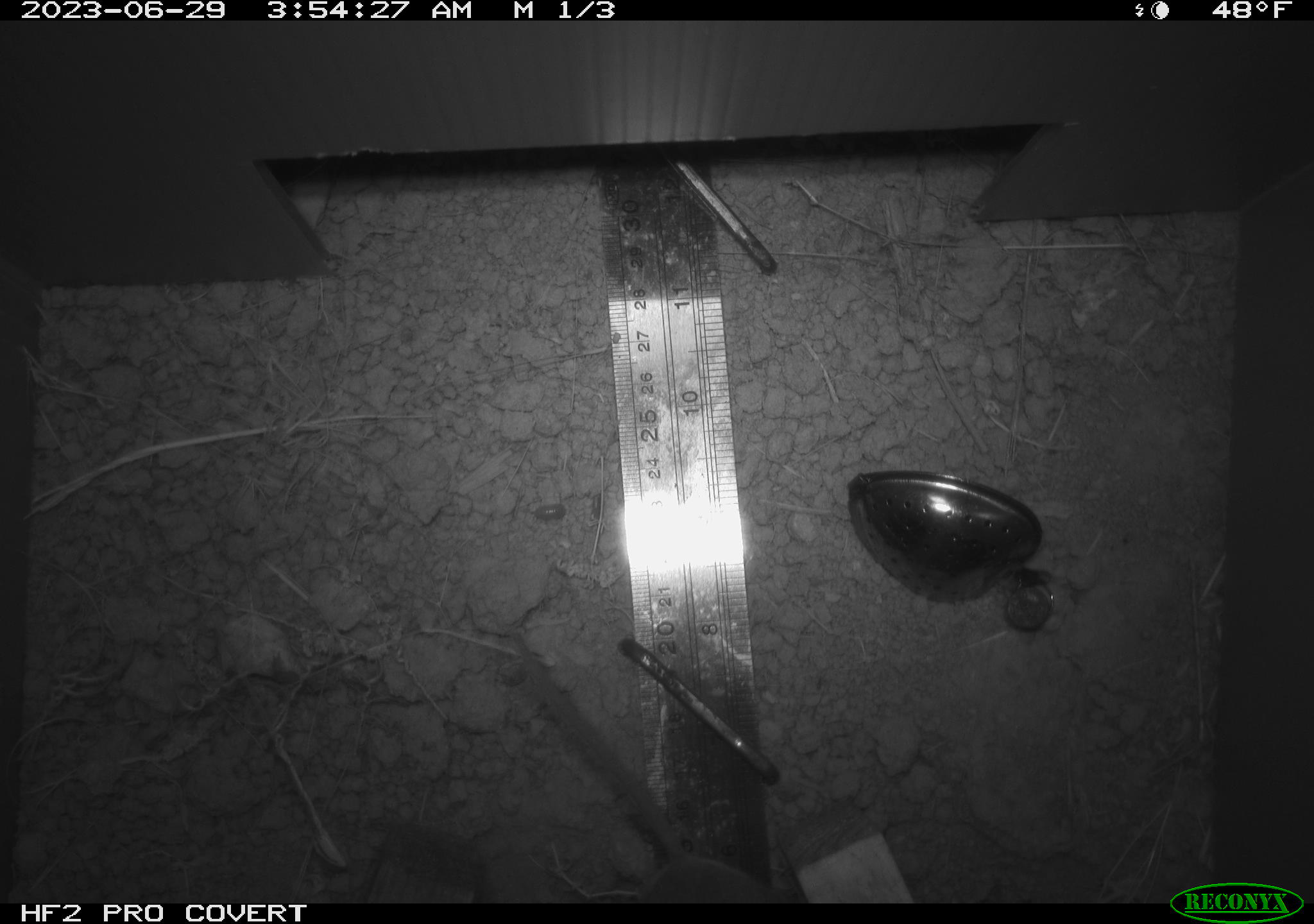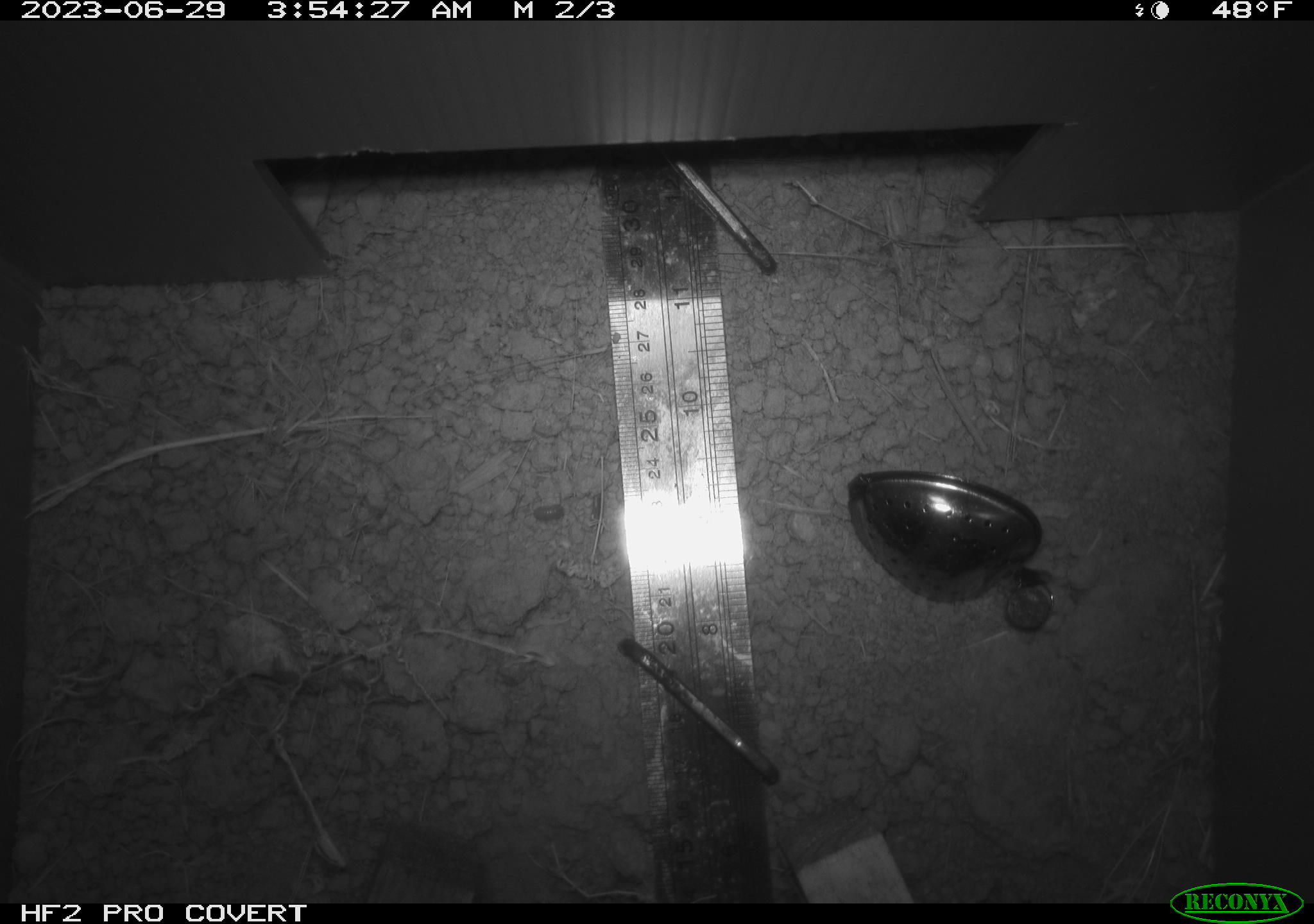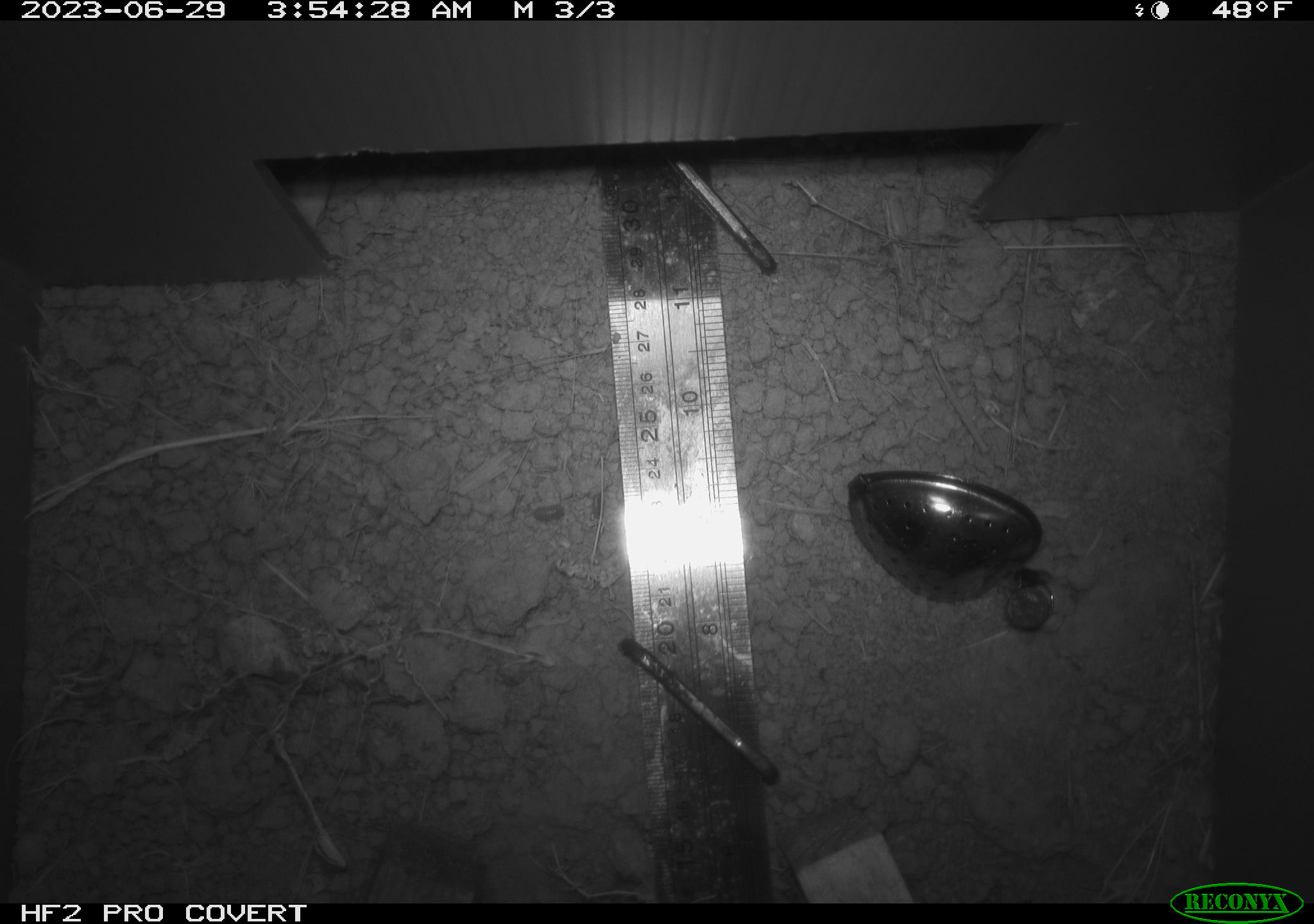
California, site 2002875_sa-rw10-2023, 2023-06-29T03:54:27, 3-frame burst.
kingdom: Animalia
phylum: Chordata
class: Mammalia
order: Rodentia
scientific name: Rodentia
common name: rodent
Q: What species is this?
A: Rodent (Rodentia).